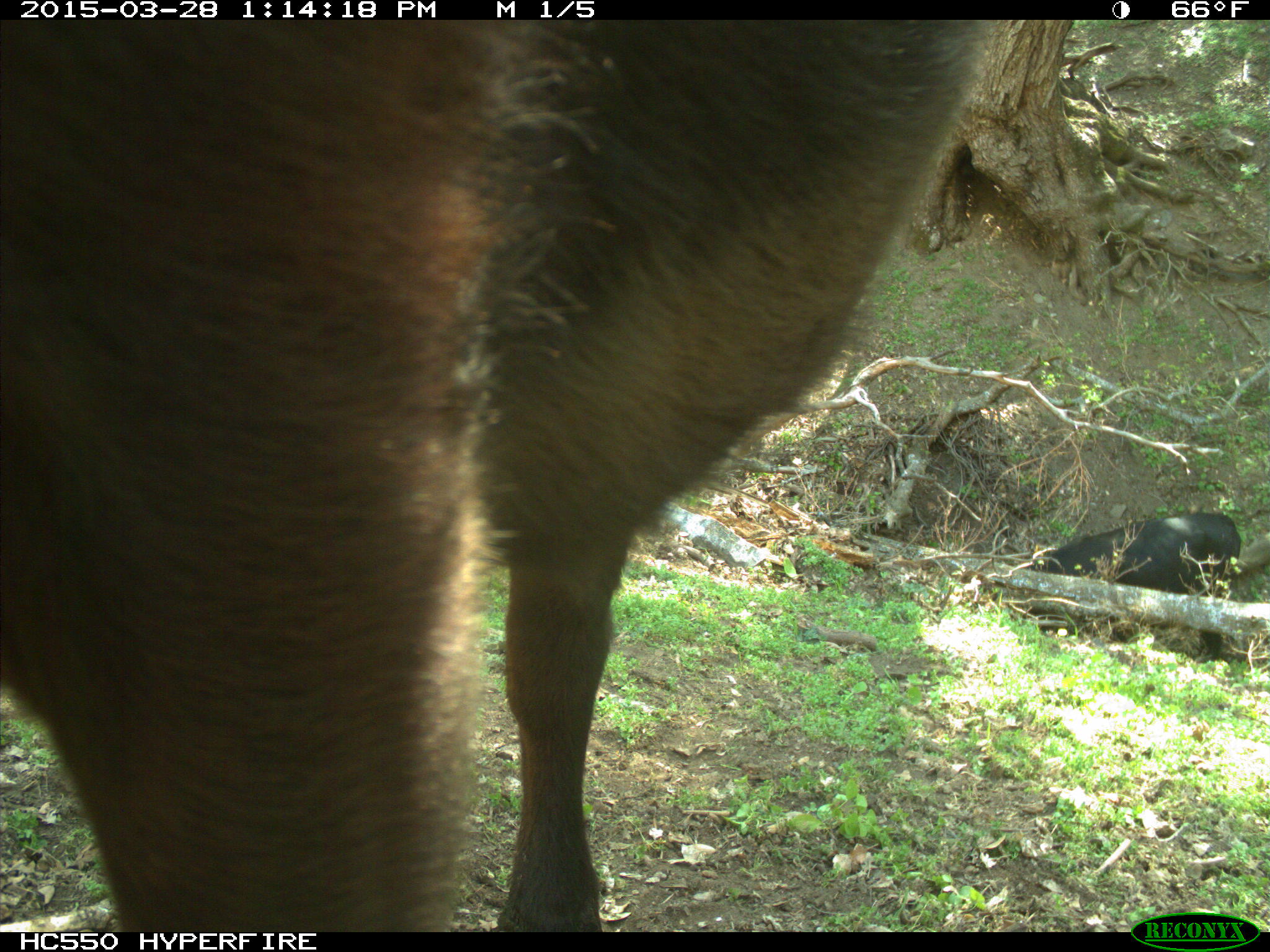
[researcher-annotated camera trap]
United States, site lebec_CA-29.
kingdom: Animalia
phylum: Chordata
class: Mammalia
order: Artiodactyla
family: Bovidae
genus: Bos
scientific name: Bos taurus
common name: domestic cow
Bos taurus (domestic cow).